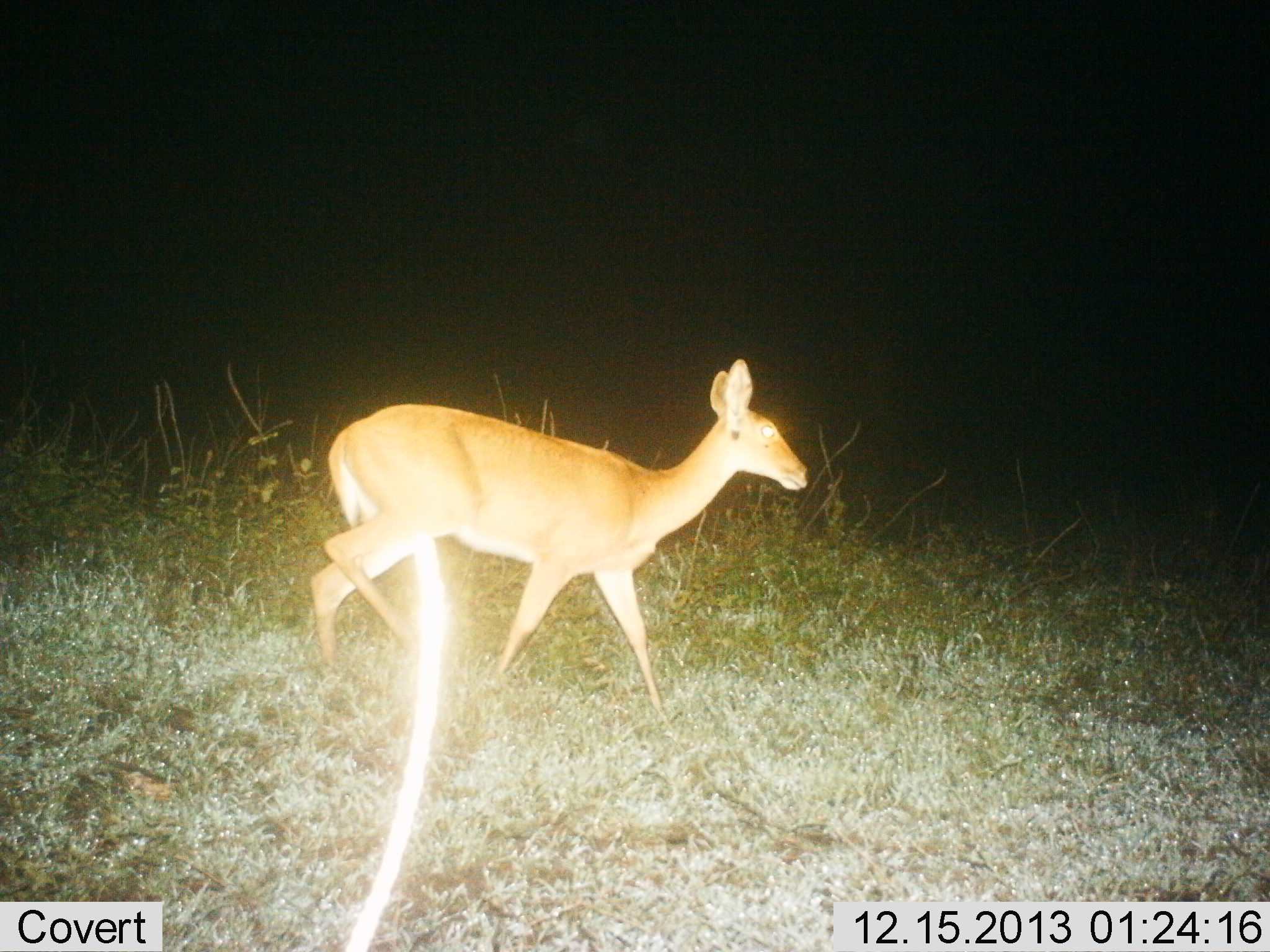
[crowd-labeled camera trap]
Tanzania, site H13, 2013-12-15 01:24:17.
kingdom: Animalia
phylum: Chordata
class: Mammalia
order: Artiodactyla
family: Bovidae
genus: Redunca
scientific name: Redunca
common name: reedbuck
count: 1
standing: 10%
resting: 0%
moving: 100%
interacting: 0%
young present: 0%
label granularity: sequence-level